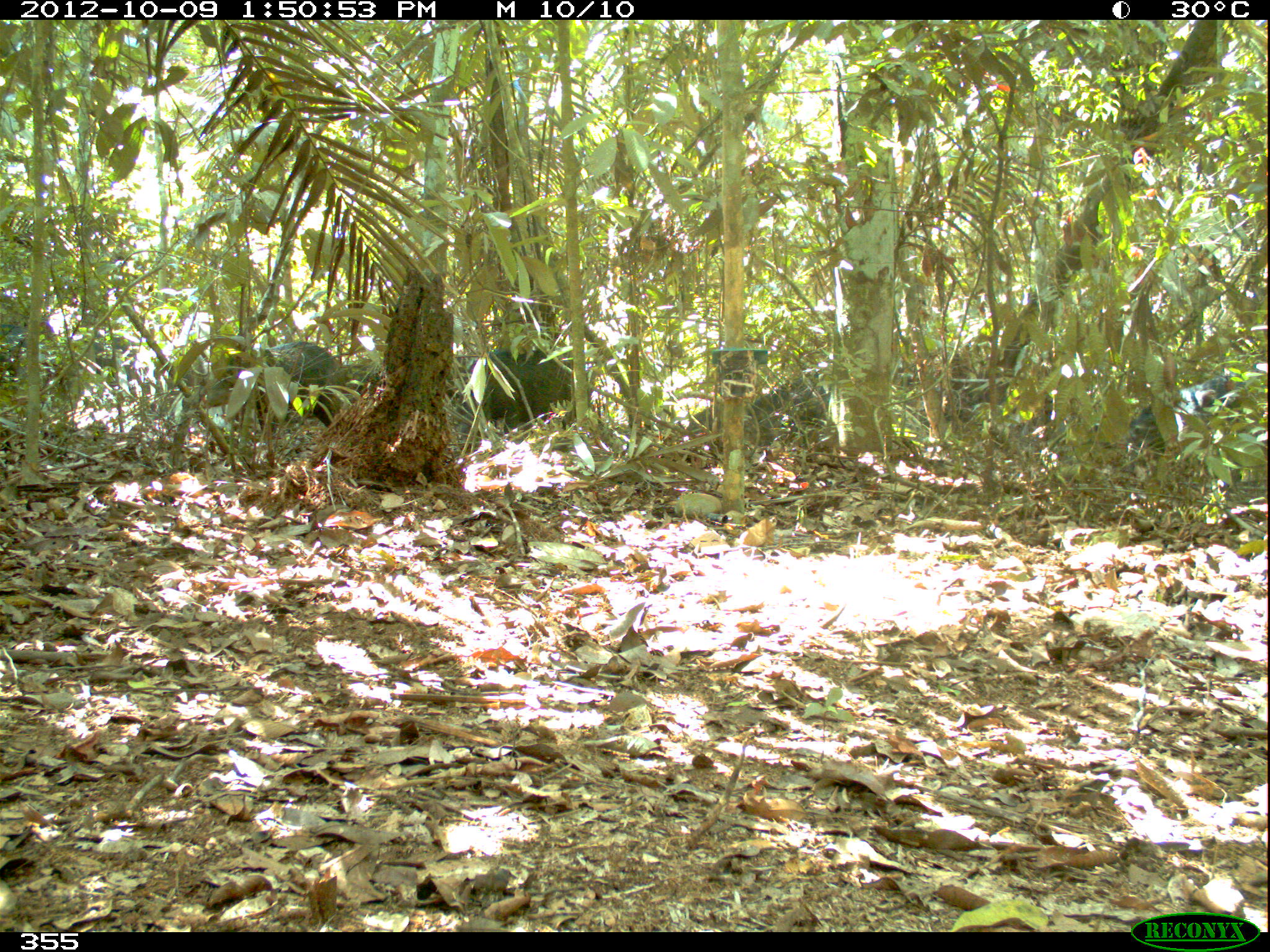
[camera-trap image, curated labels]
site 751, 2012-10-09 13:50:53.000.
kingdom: Animalia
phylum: Chordata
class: Mammalia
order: Artiodactyla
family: Tayassuidae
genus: Tayassu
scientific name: Tayassu pecari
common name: white-lipped peccary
Tayassu pecari (white-lipped peccary).